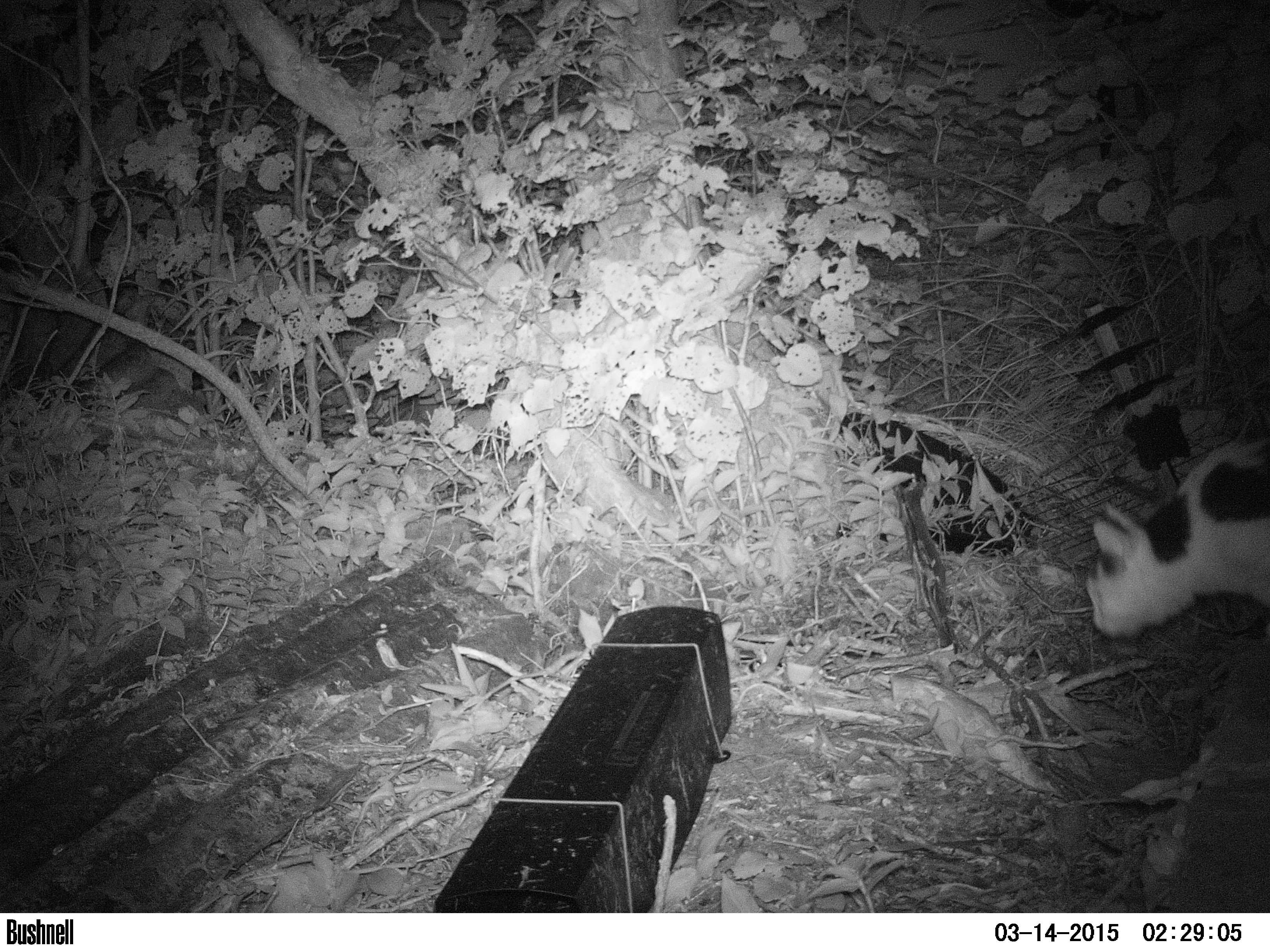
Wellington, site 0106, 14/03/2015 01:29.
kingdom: Animalia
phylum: Chordata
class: Mammalia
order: Carnivora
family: Felidae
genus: Felis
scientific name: Felis catus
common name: cat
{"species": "cat (Felis catus)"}